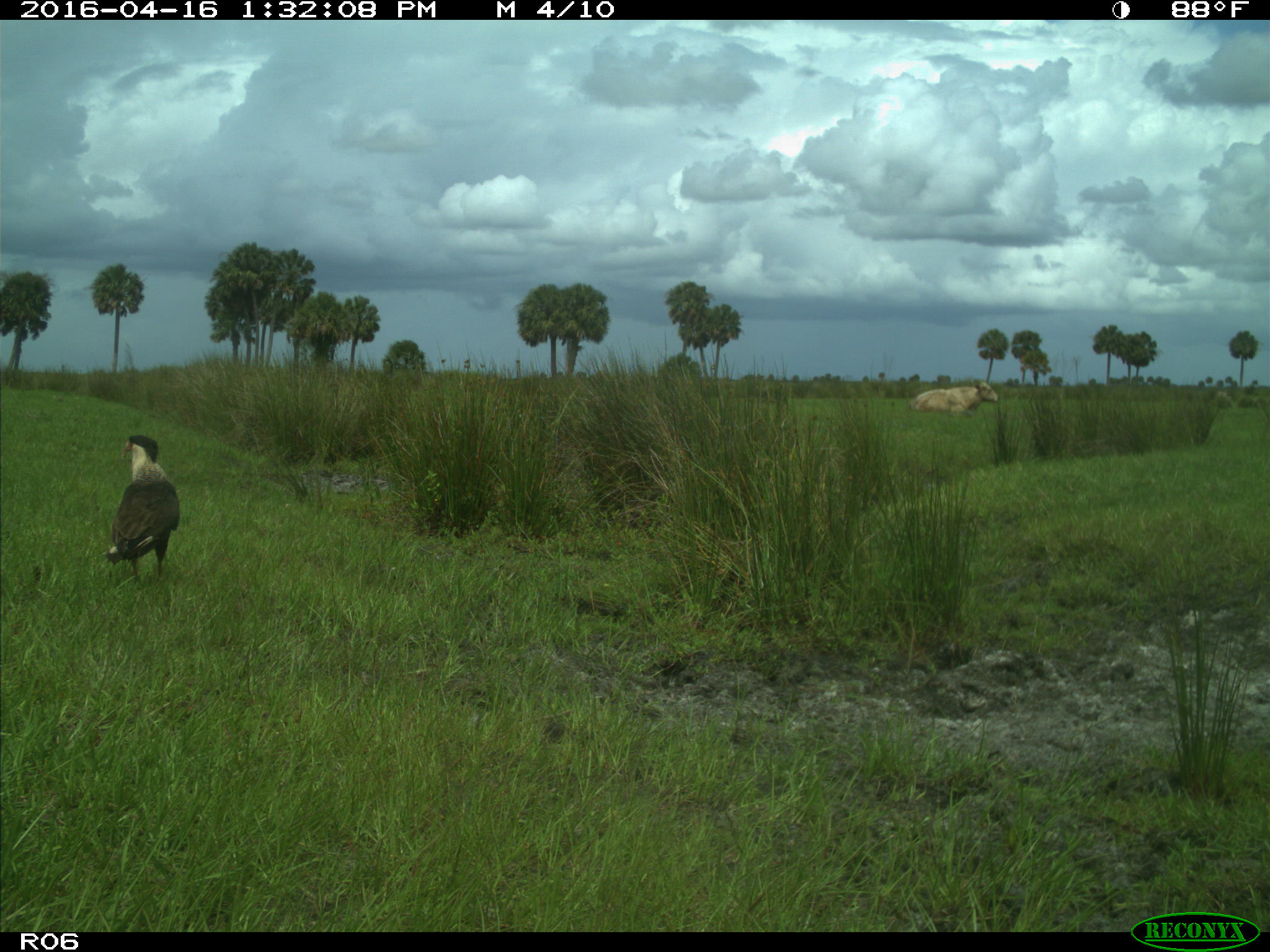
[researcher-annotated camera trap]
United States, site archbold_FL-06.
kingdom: Animalia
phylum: Chordata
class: Mammalia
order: Artiodactyla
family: Bovidae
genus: Bos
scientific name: Bos taurus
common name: domestic cow